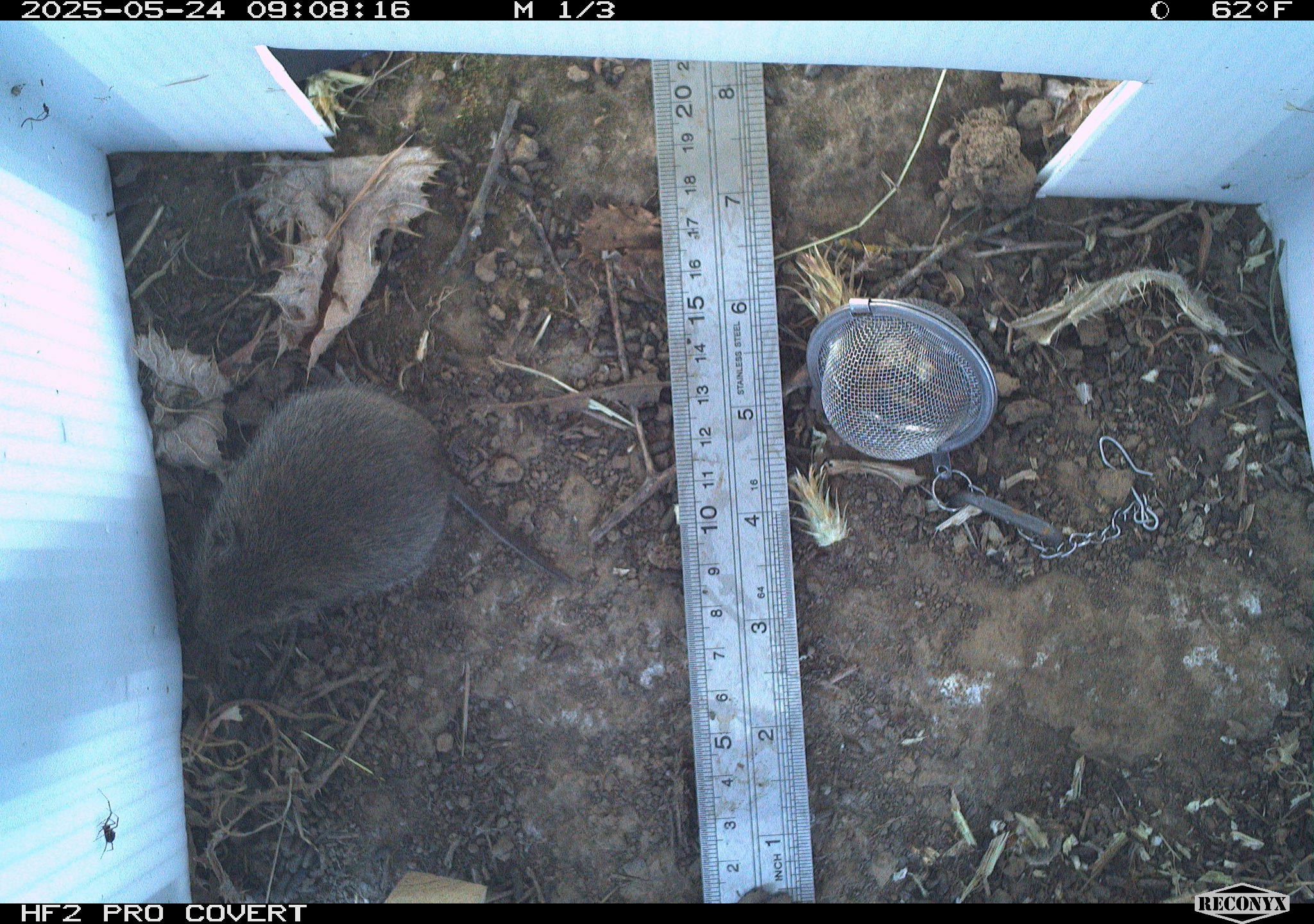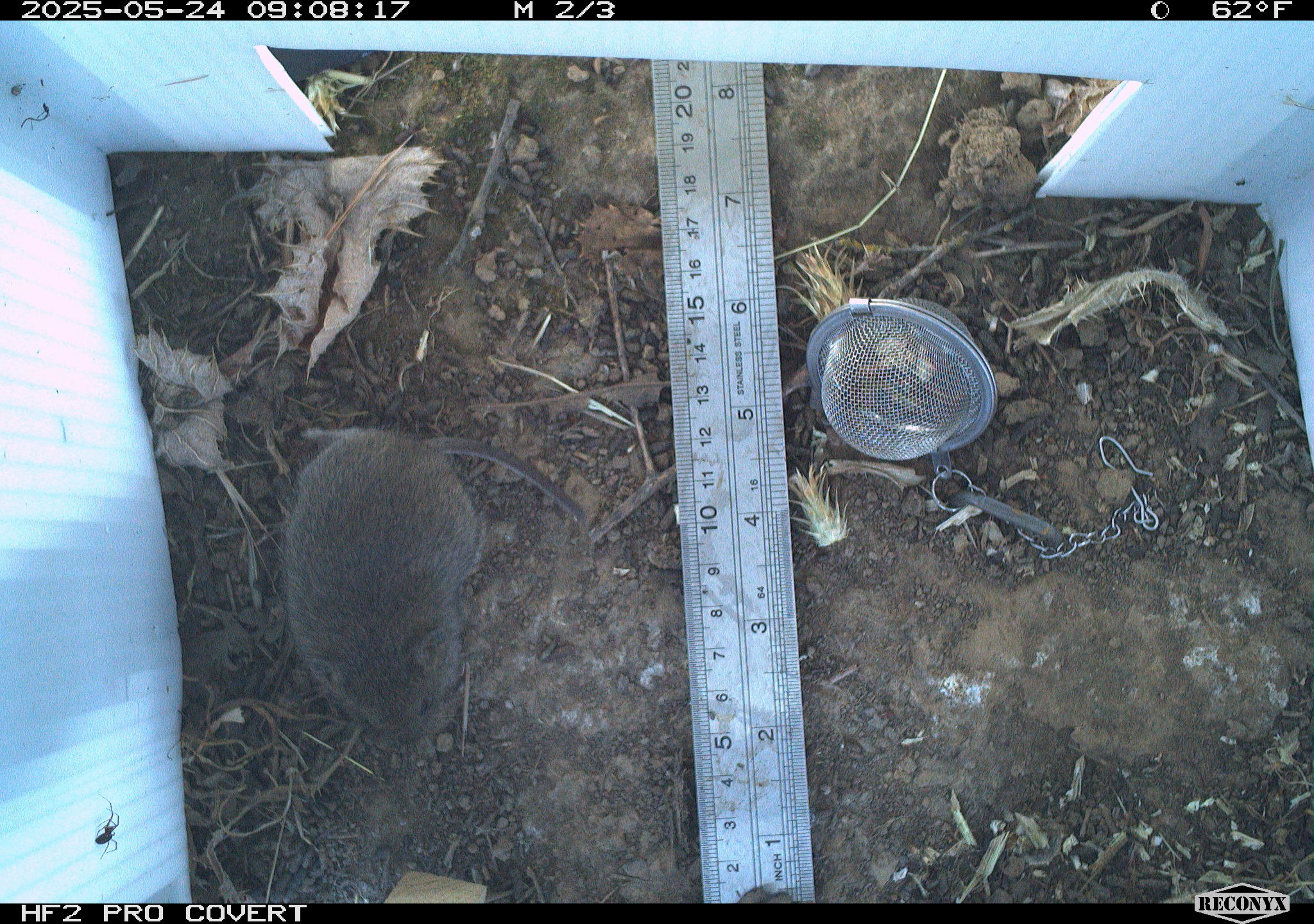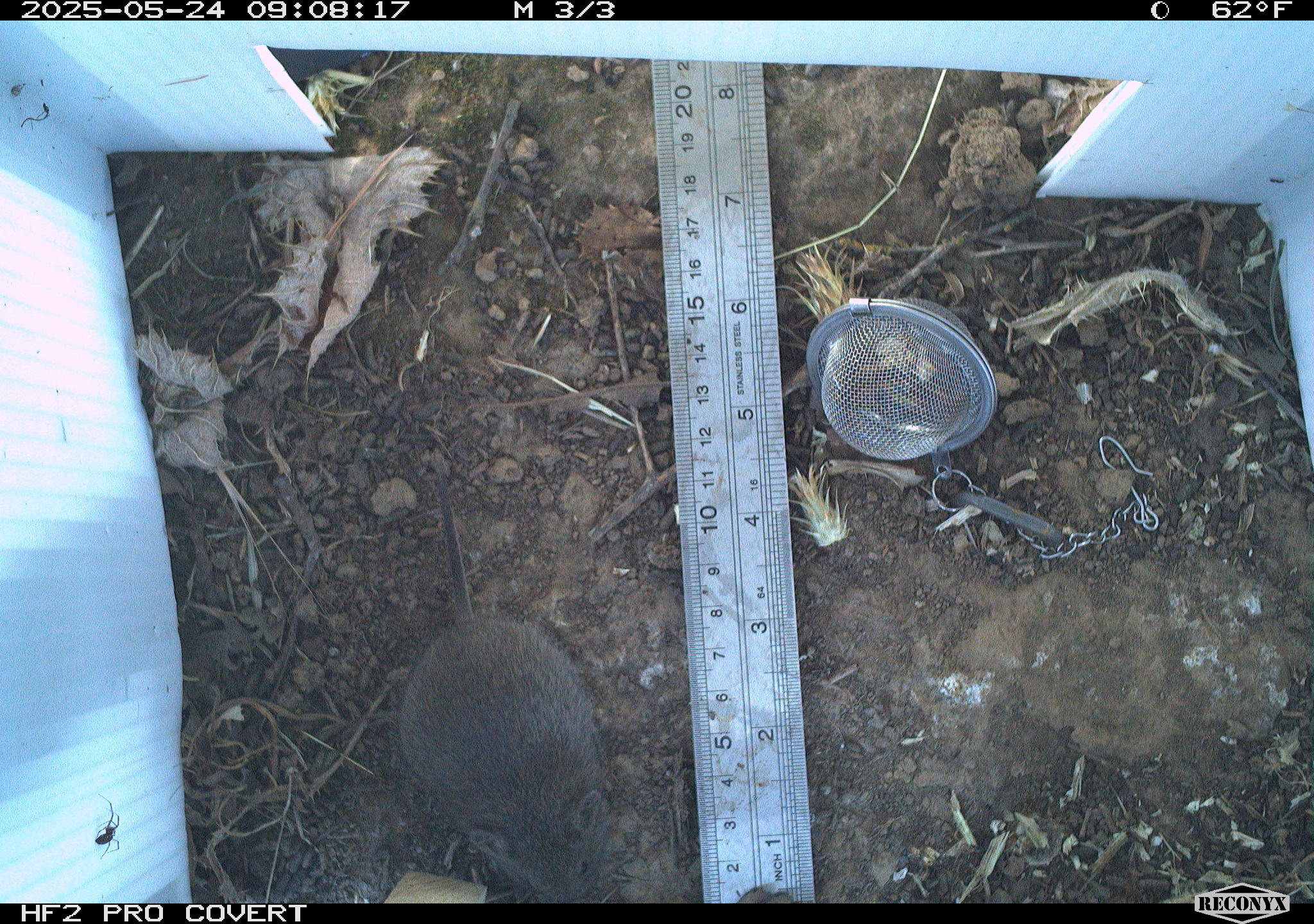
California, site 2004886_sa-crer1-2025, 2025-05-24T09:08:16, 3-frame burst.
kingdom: Animalia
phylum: Chordata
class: Mammalia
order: Rodentia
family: Cricetidae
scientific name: Arvicolinae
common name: voles, lemmings, and muskrats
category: arvicolinae subfamily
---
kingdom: Animalia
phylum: Chordata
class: Mammalia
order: Rodentia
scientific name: Rodentia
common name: rodent